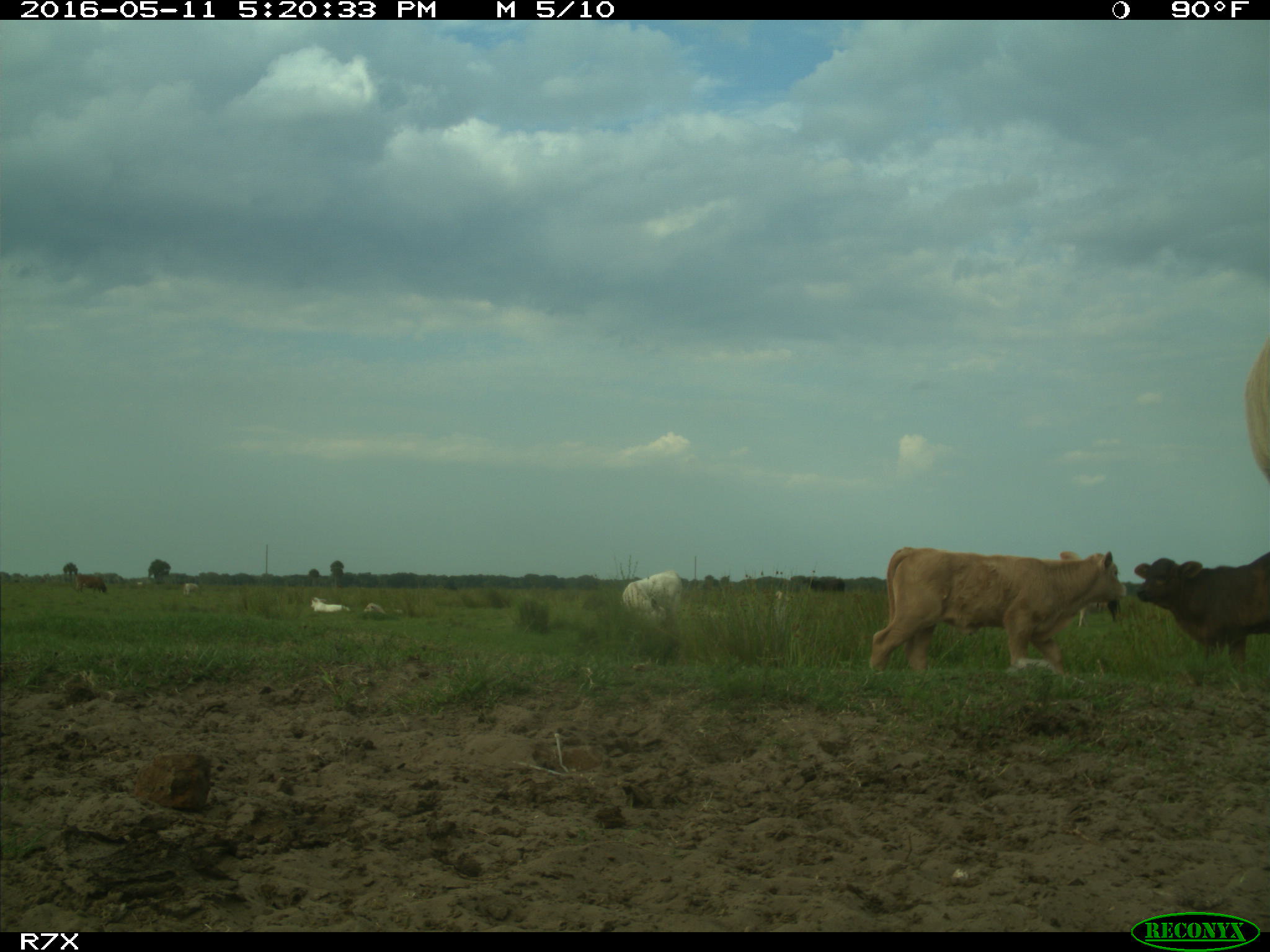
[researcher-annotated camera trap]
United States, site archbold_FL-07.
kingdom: Animalia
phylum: Chordata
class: Mammalia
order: Artiodactyla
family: Bovidae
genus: Bos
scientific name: Bos taurus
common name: domestic cow